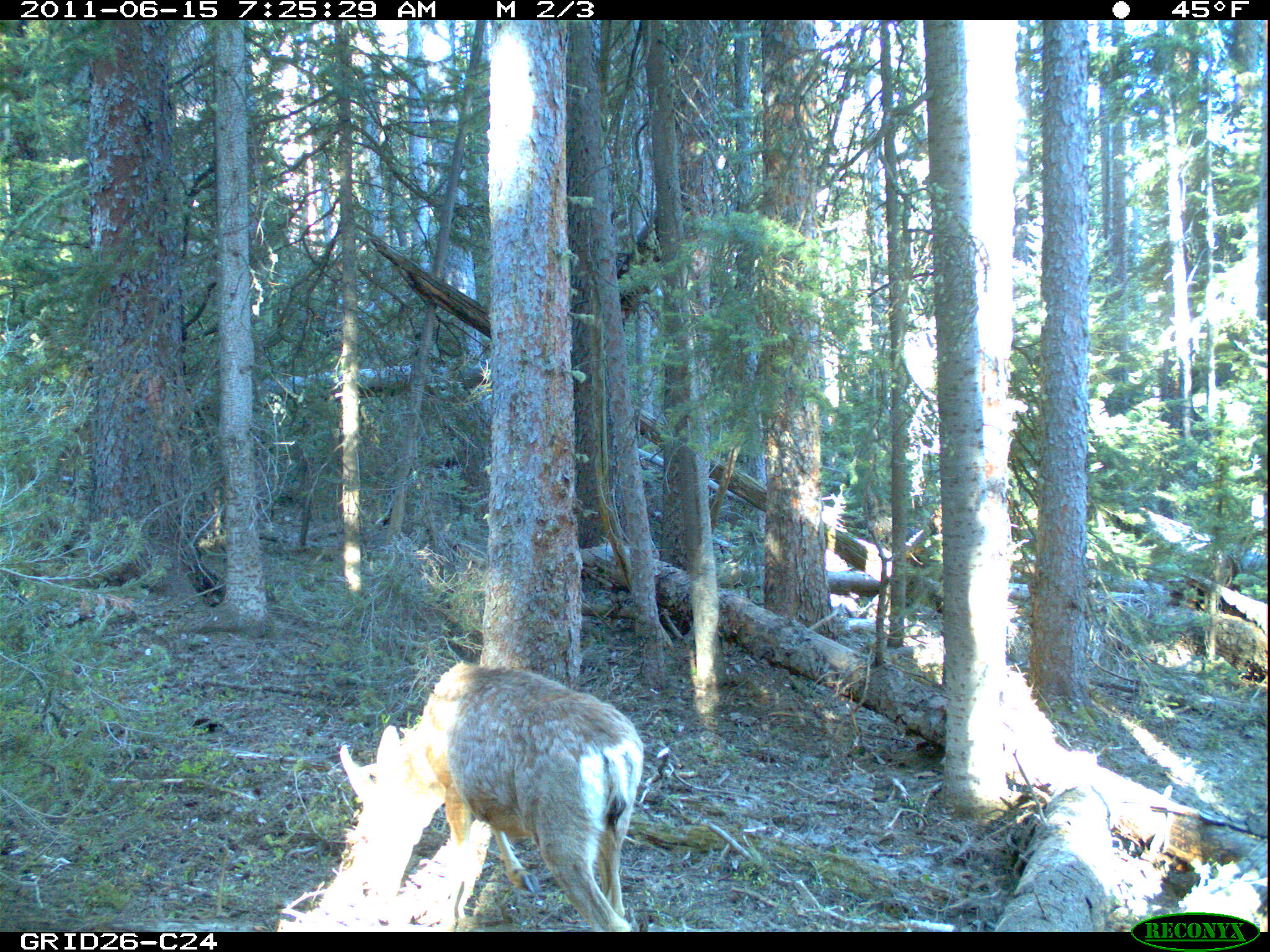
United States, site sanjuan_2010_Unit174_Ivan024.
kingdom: Animalia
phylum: Chordata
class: Mammalia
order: Artiodactyla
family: Cervidae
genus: Odocoileus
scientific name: Odocoileus hemionus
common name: mule deer